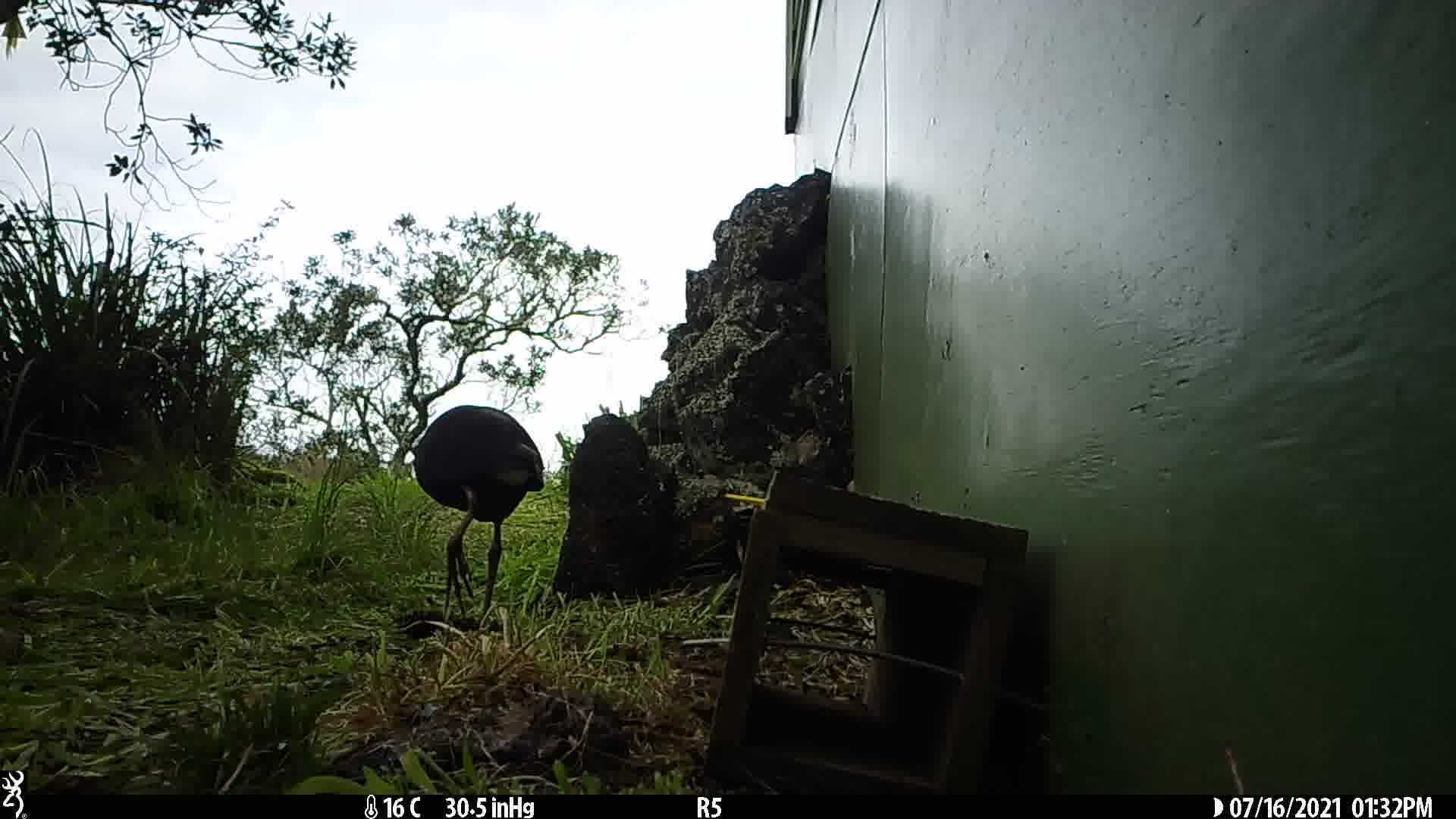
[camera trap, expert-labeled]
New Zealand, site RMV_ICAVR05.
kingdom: Animalia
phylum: Chordata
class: Aves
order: Gruiformes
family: Rallidae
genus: Porphyrio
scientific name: Porphyrio melanotus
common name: australasian swamphen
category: pukeko